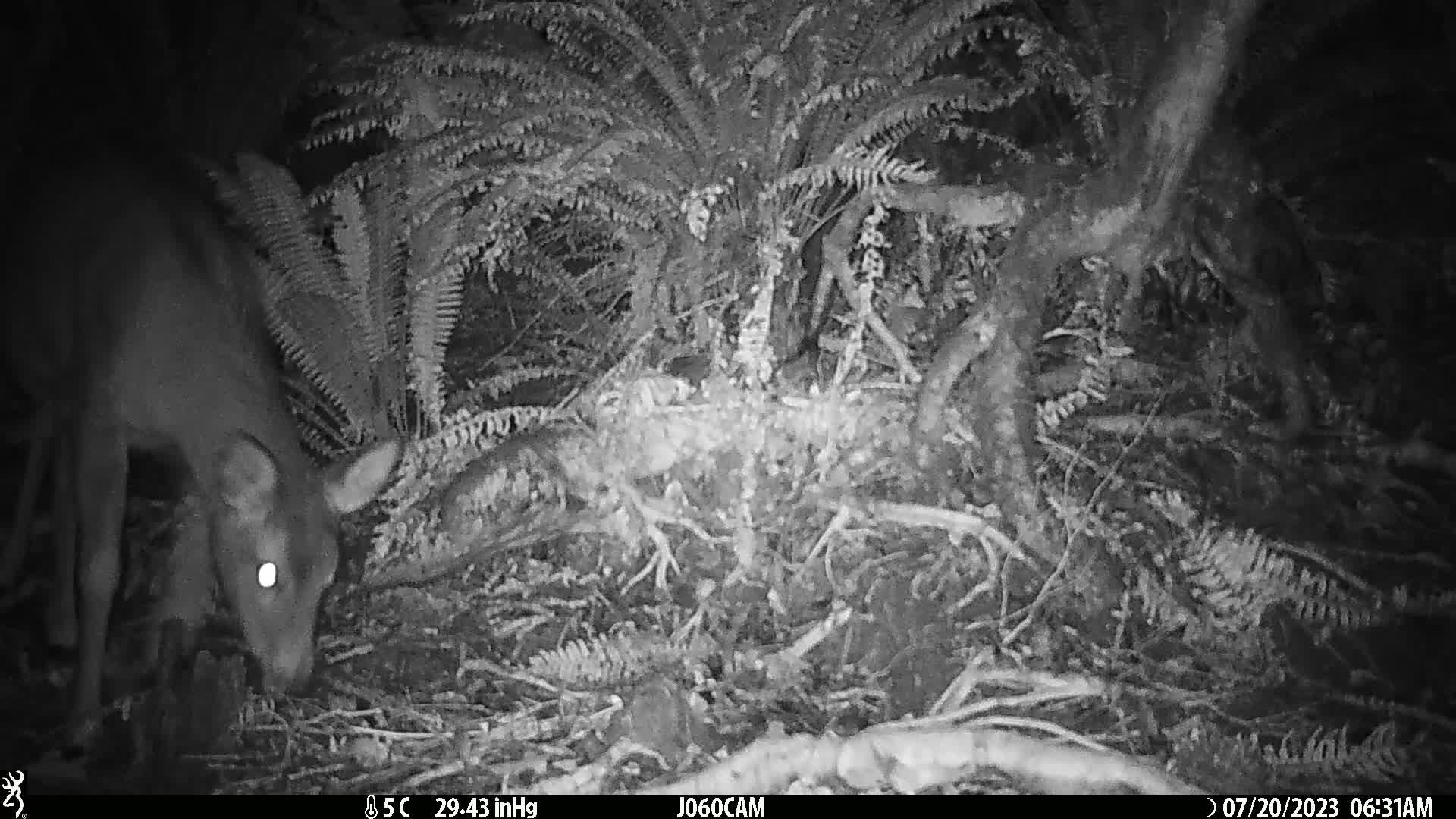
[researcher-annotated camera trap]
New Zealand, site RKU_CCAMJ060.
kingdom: Animalia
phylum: Chordata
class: Mammalia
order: Artiodactyla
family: Cervidae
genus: Odocoileus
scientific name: Odocoileus virginianus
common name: white-tailed deer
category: white tailed deer